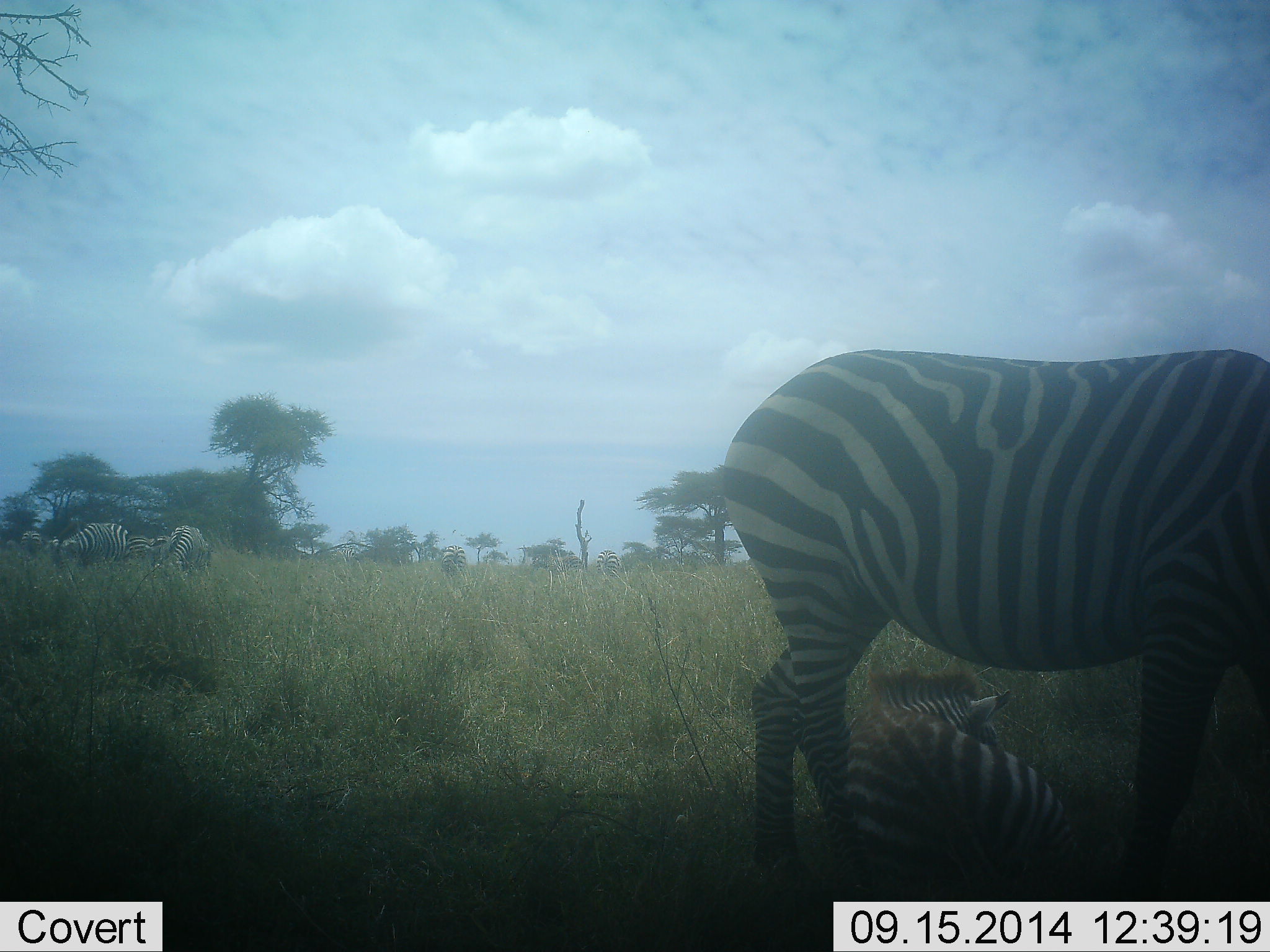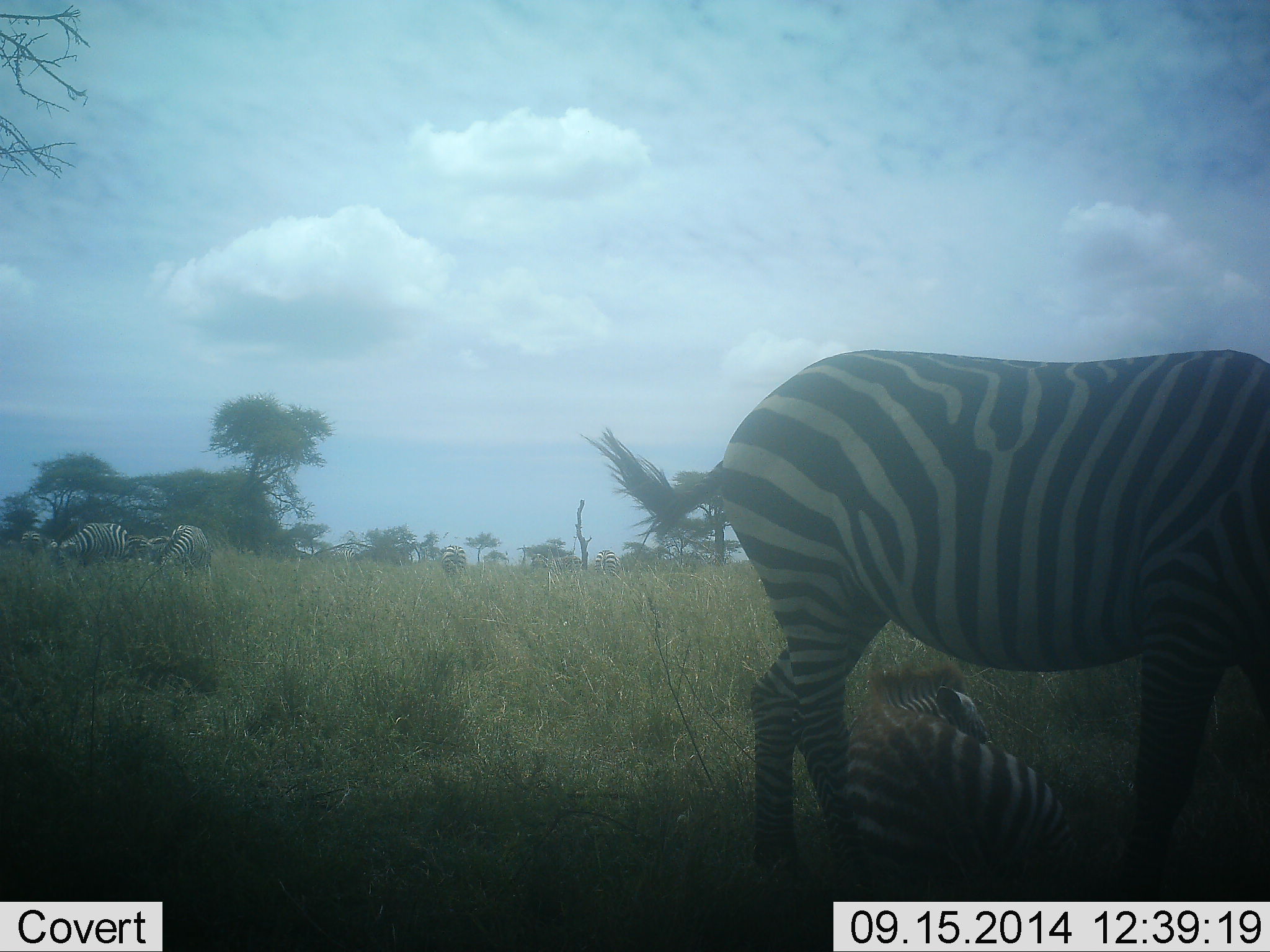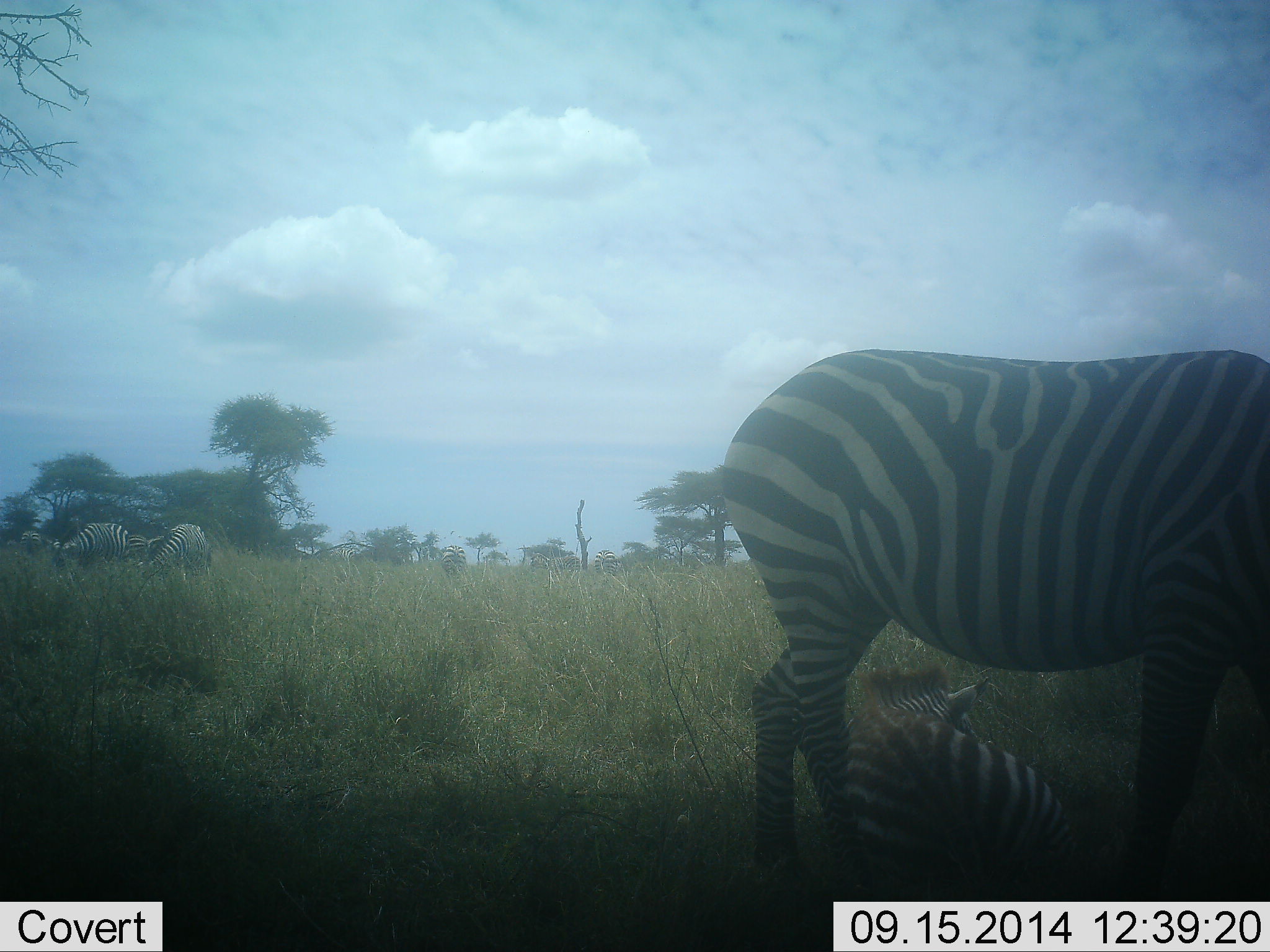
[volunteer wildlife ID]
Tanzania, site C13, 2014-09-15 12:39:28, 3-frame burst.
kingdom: Animalia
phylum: Chordata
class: Mammalia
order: Perissodactyla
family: Equidae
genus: Equus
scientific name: Equus quagga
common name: plains zebra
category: zebra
Zebra (plains zebra) (Equus quagga), count 5. Behavior (volunteer vote fractions): standing 60%, resting 90%, moving 10%, interacting 10%. Young present (vote fraction): 50%. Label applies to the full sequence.